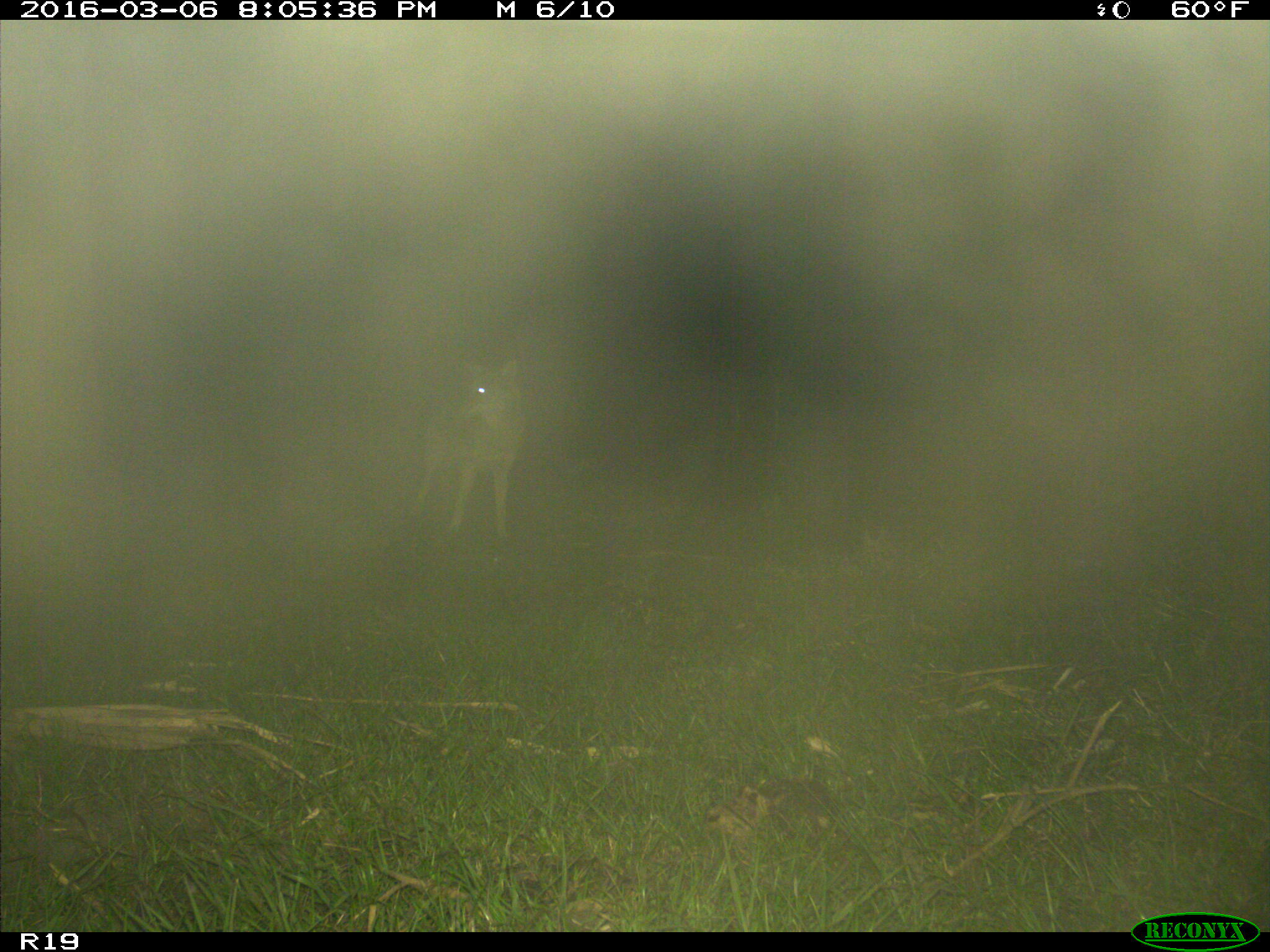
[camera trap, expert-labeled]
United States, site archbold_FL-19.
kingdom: Animalia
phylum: Chordata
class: Mammalia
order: Carnivora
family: Canidae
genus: Canis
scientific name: Canis latrans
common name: coyote